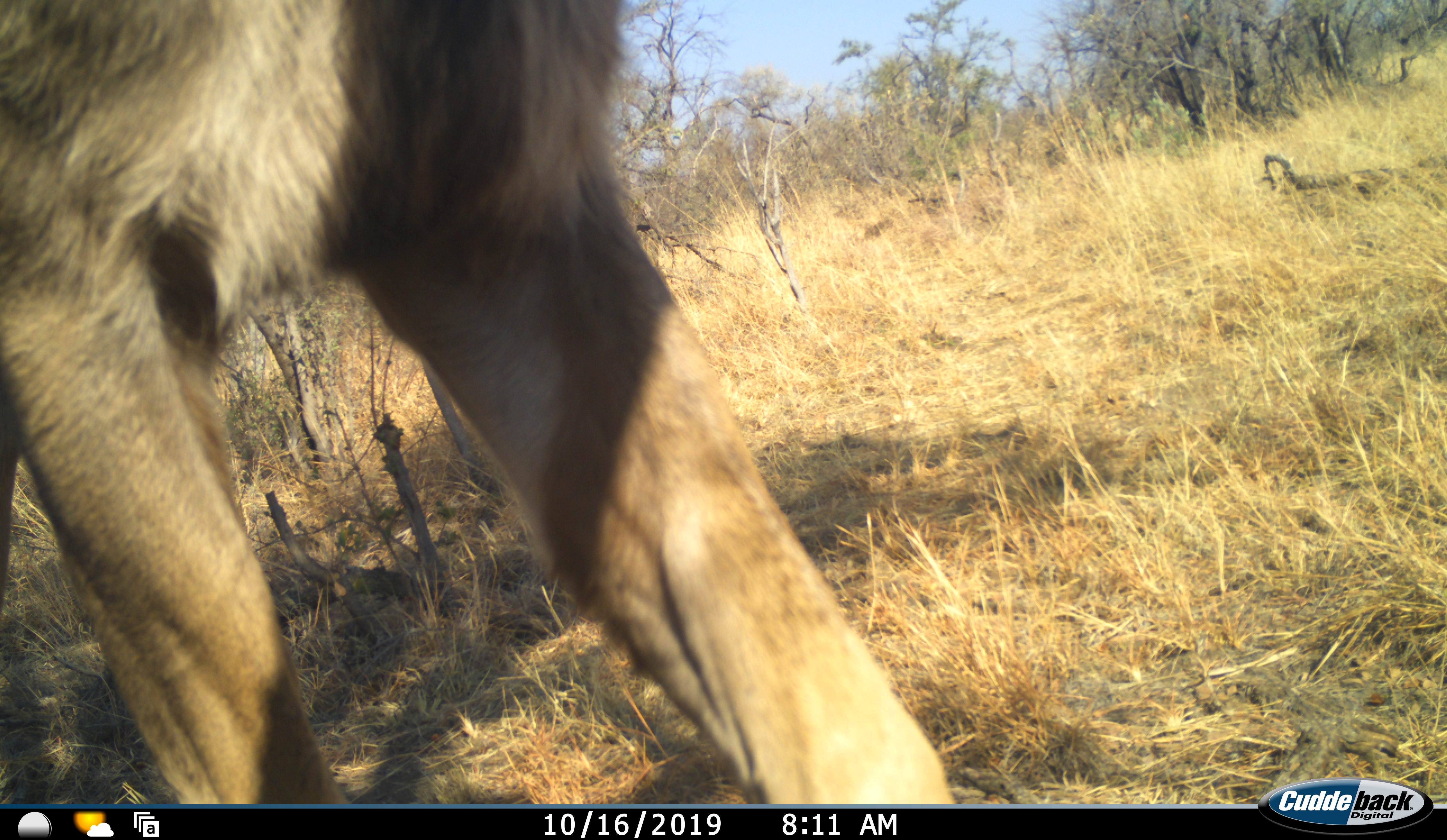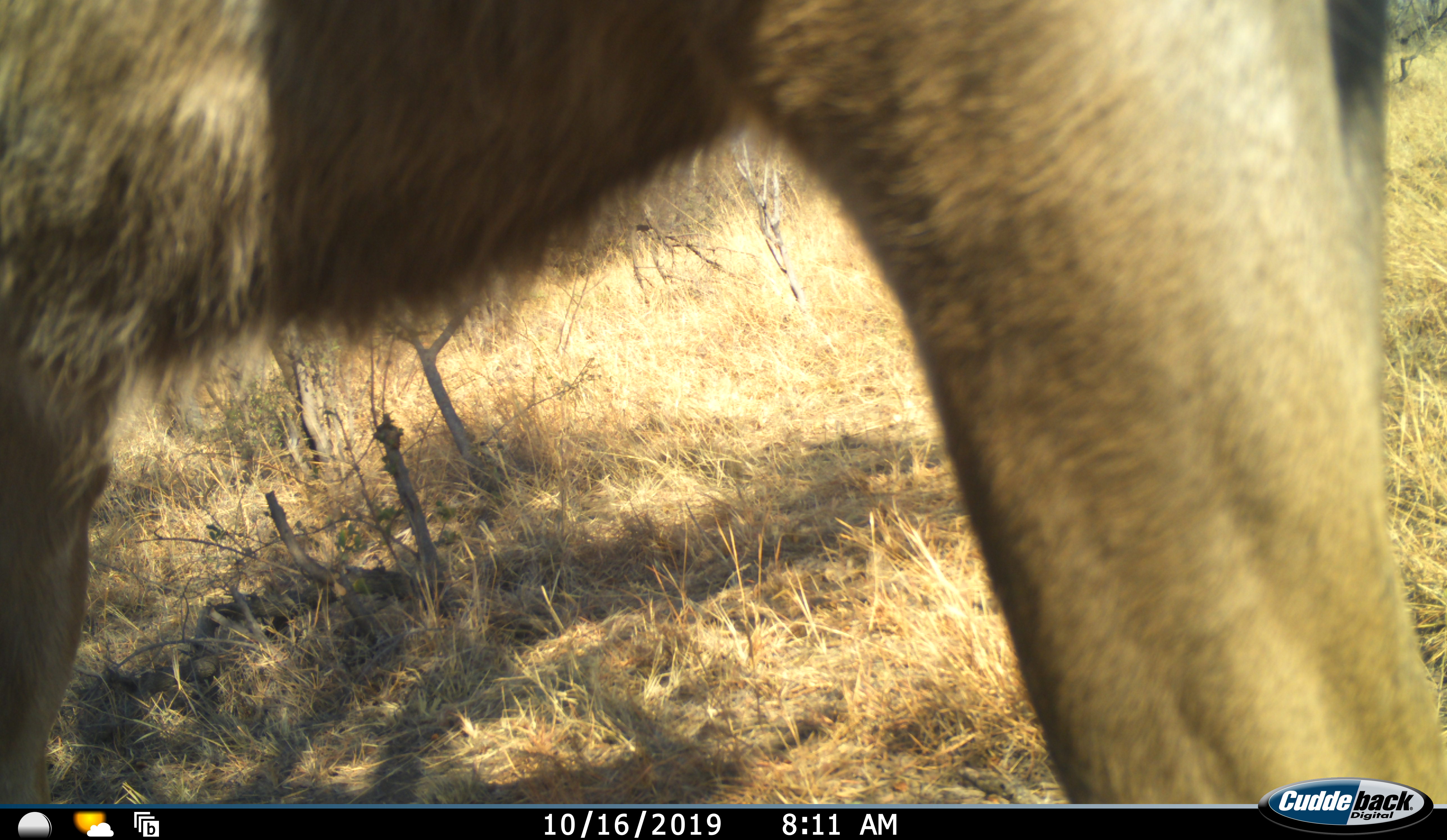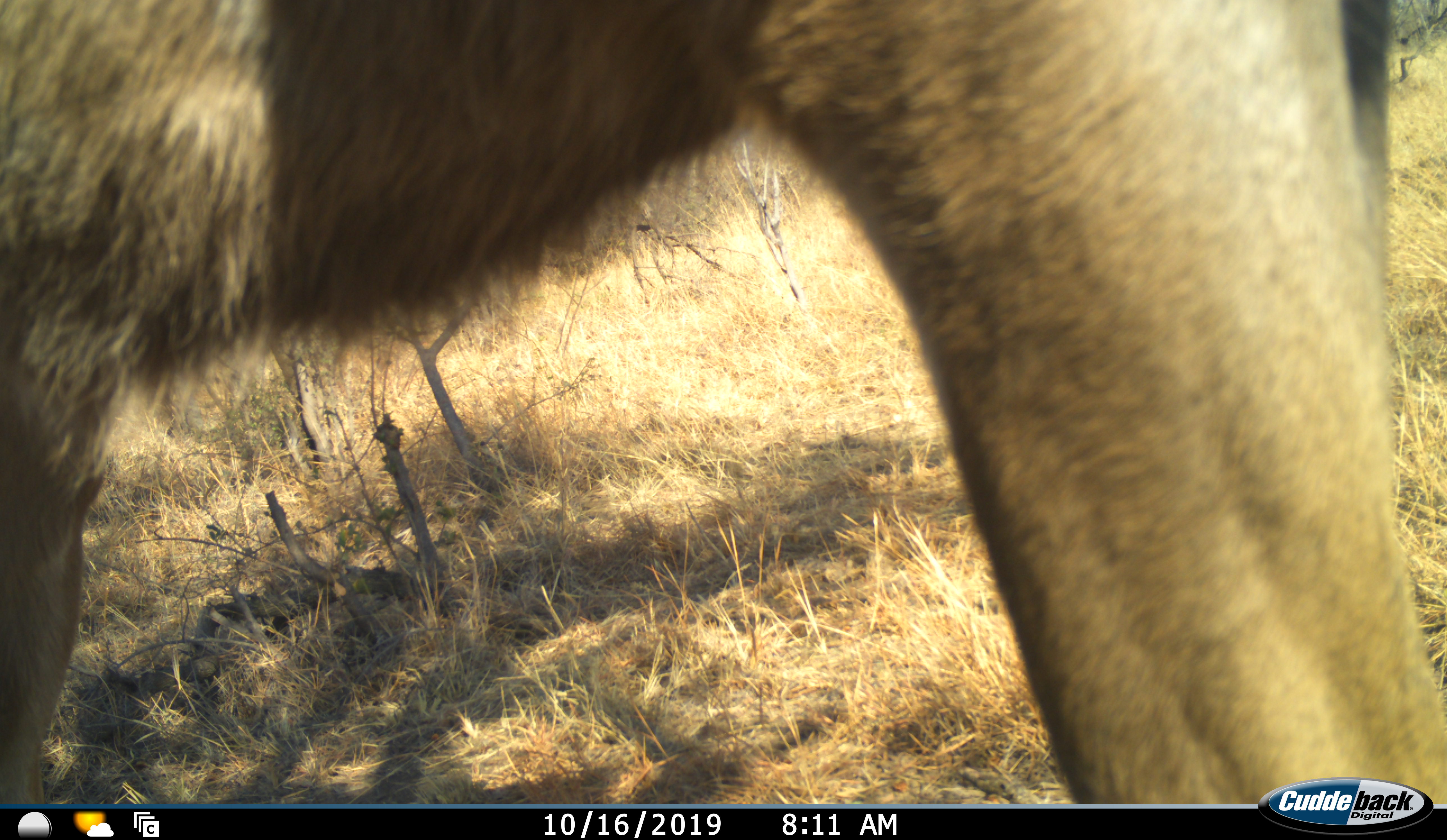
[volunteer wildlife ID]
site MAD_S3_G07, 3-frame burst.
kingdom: Animalia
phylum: Chordata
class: Mammalia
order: Artiodactyla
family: Bovidae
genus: Tragelaphus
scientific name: Tragelaphus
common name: kudu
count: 1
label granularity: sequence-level